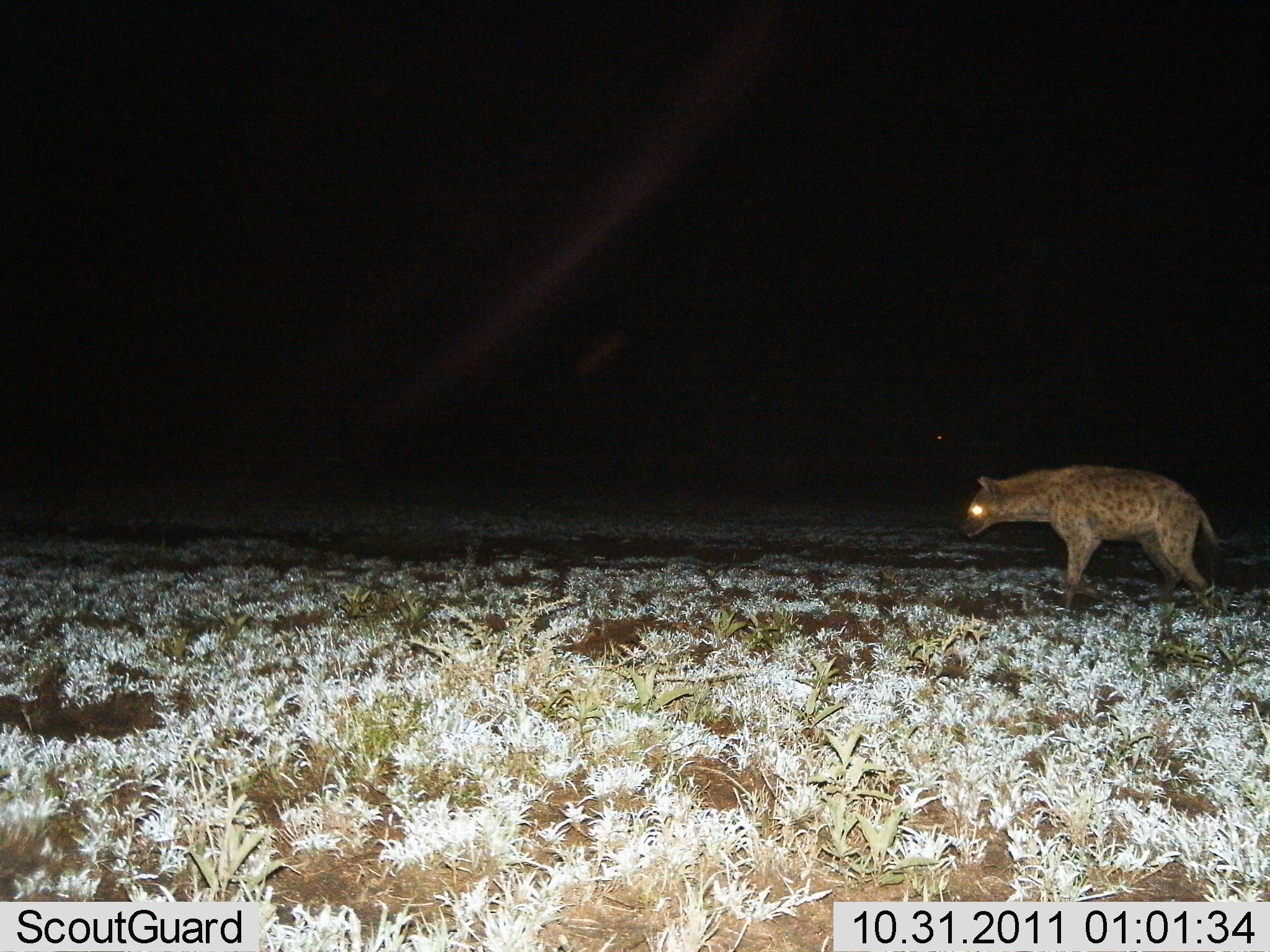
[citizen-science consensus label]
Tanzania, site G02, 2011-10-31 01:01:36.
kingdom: Animalia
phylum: Chordata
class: Mammalia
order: Carnivora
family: Hyaenidae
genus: Crocuta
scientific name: Crocuta crocuta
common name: spotted hyena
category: hyenaspotted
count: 1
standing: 55%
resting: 0%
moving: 45%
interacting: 0%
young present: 0%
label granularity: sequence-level